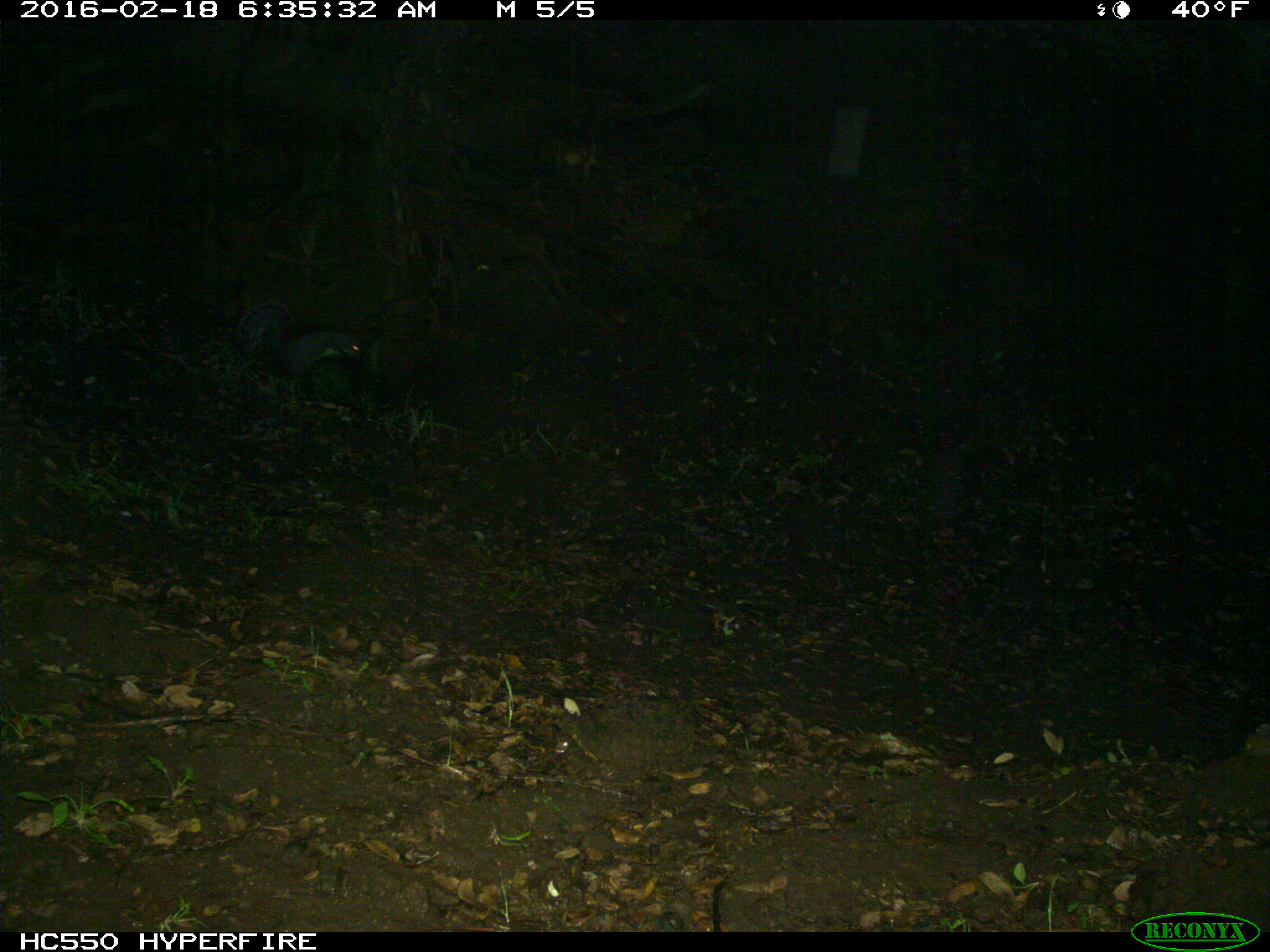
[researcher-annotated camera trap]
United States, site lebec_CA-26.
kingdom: Animalia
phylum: Chordata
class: Mammalia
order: Carnivora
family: Canidae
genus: Urocyon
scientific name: Urocyon cinereoargenteus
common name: gray fox